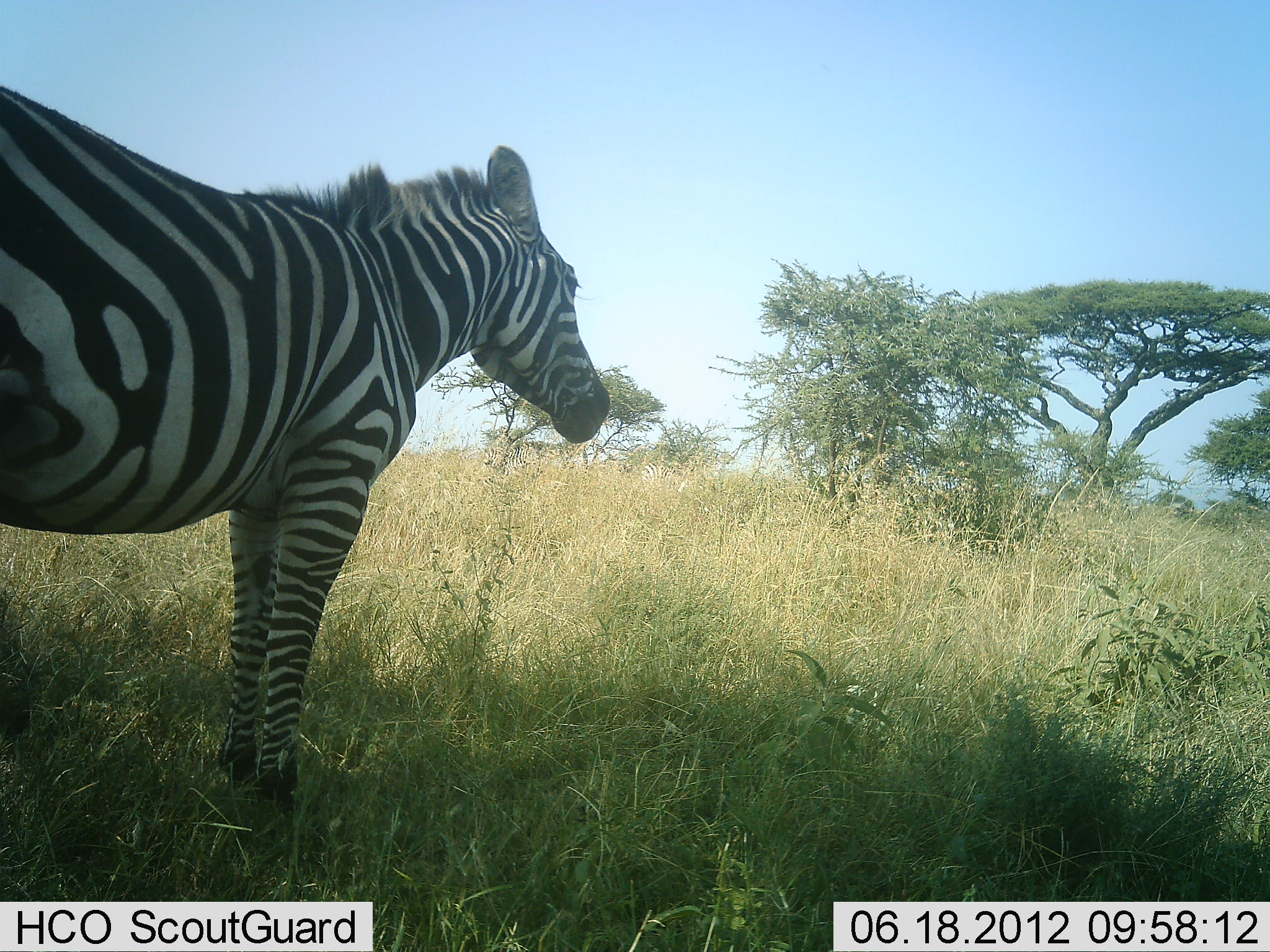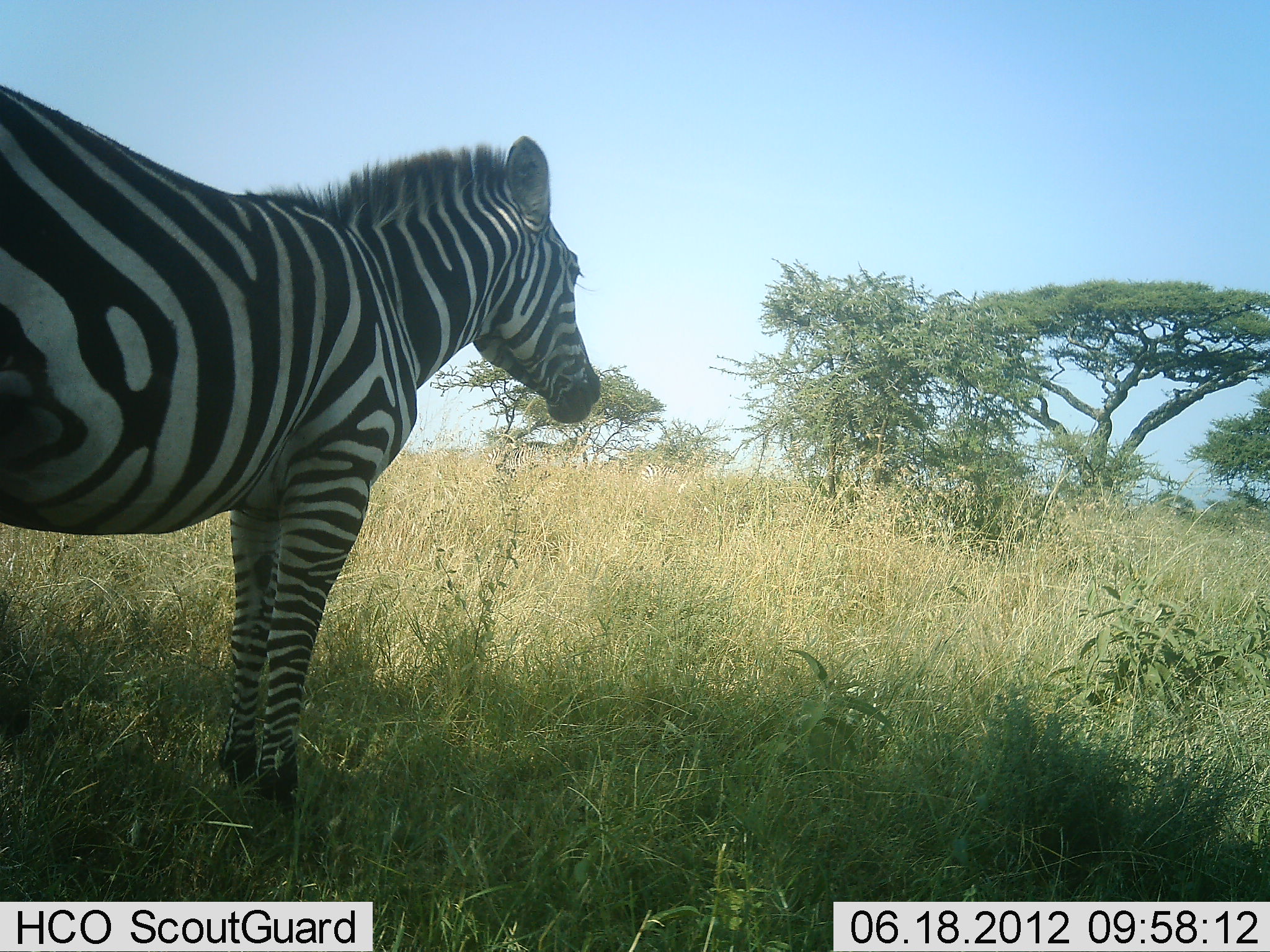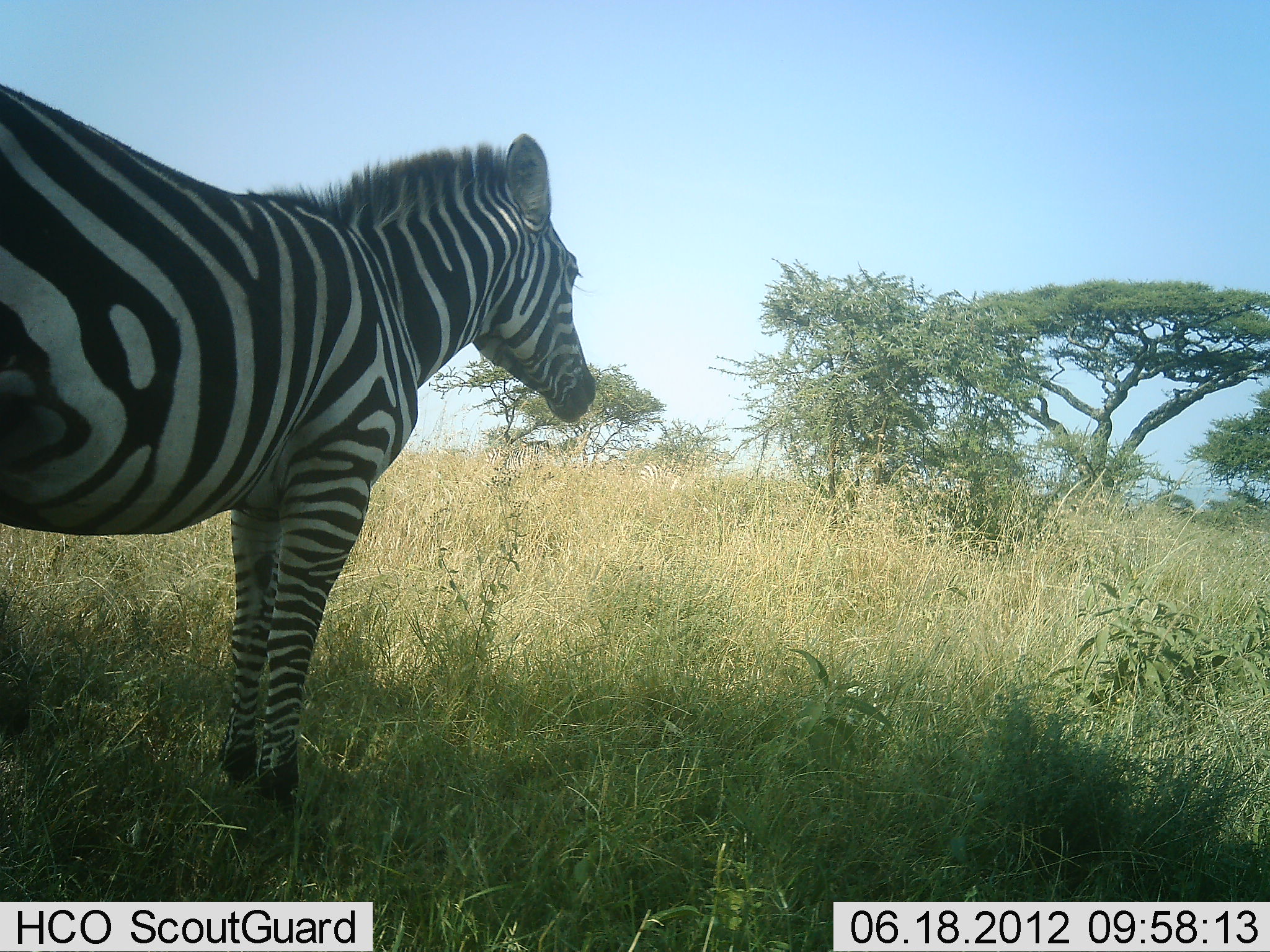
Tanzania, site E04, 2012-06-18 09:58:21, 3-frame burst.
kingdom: Animalia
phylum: Chordata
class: Mammalia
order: Perissodactyla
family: Equidae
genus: Equus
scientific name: Equus quagga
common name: plains zebra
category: zebra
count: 1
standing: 100%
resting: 0%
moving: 0%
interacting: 0%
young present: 0%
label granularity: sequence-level